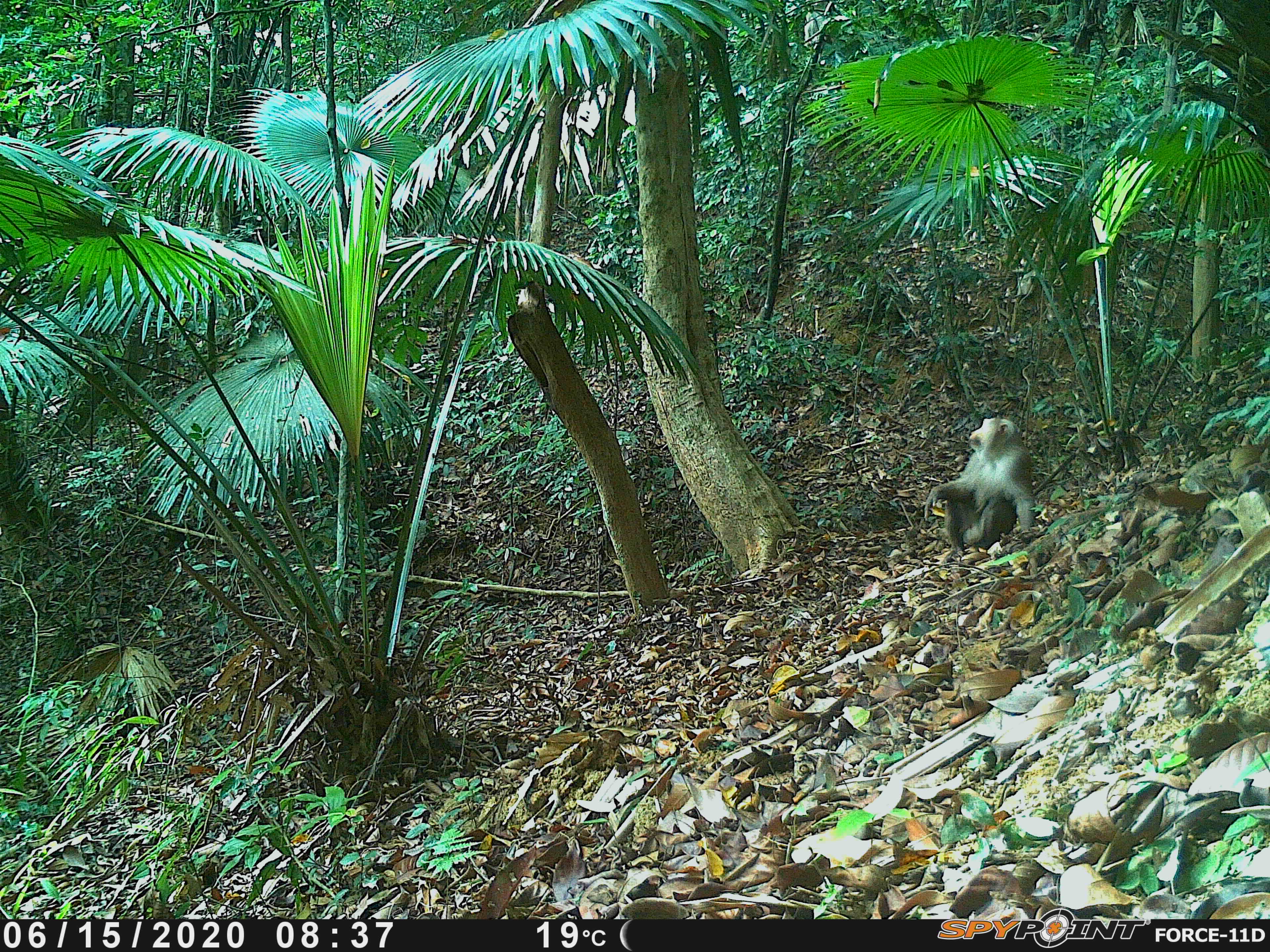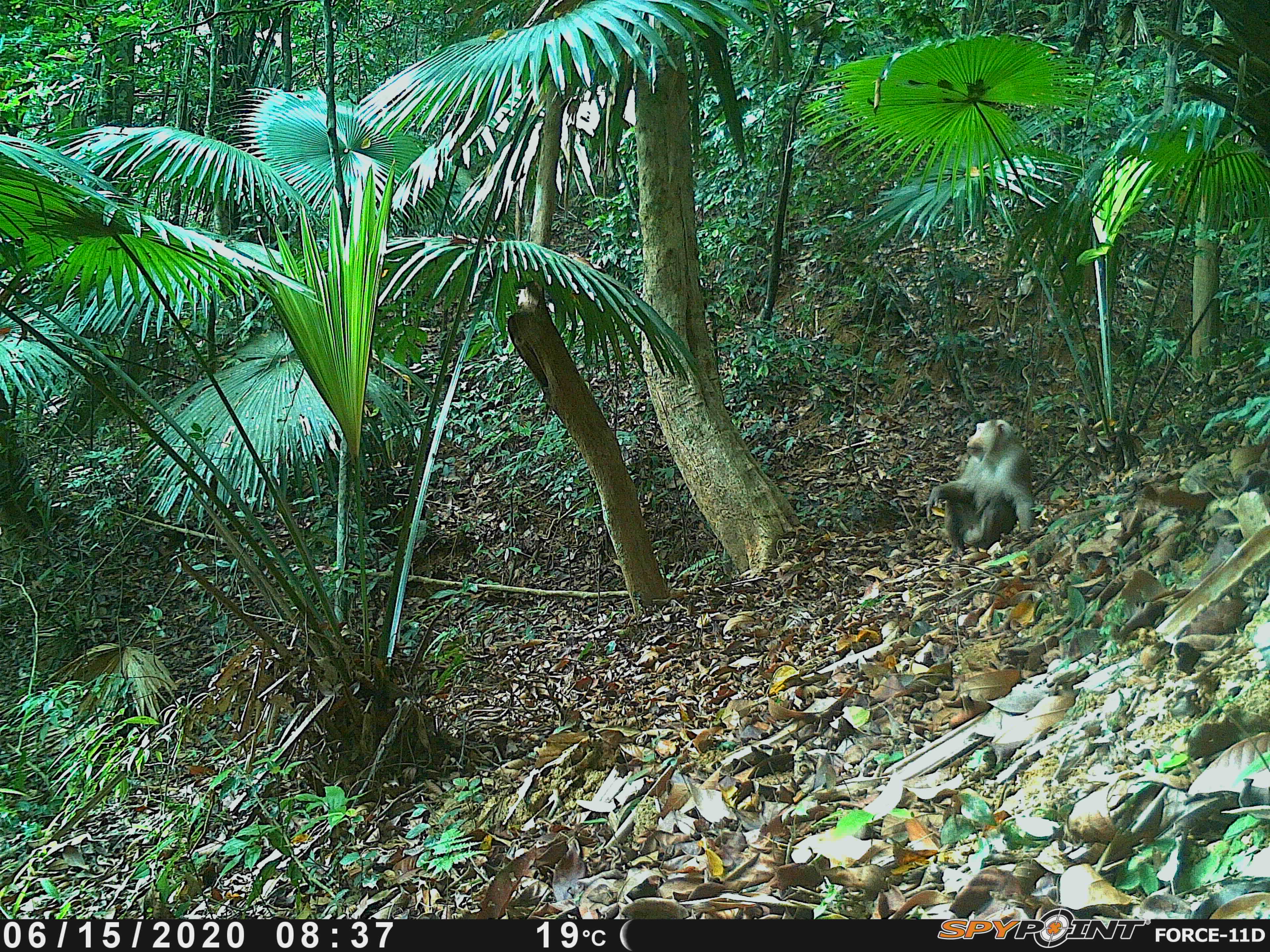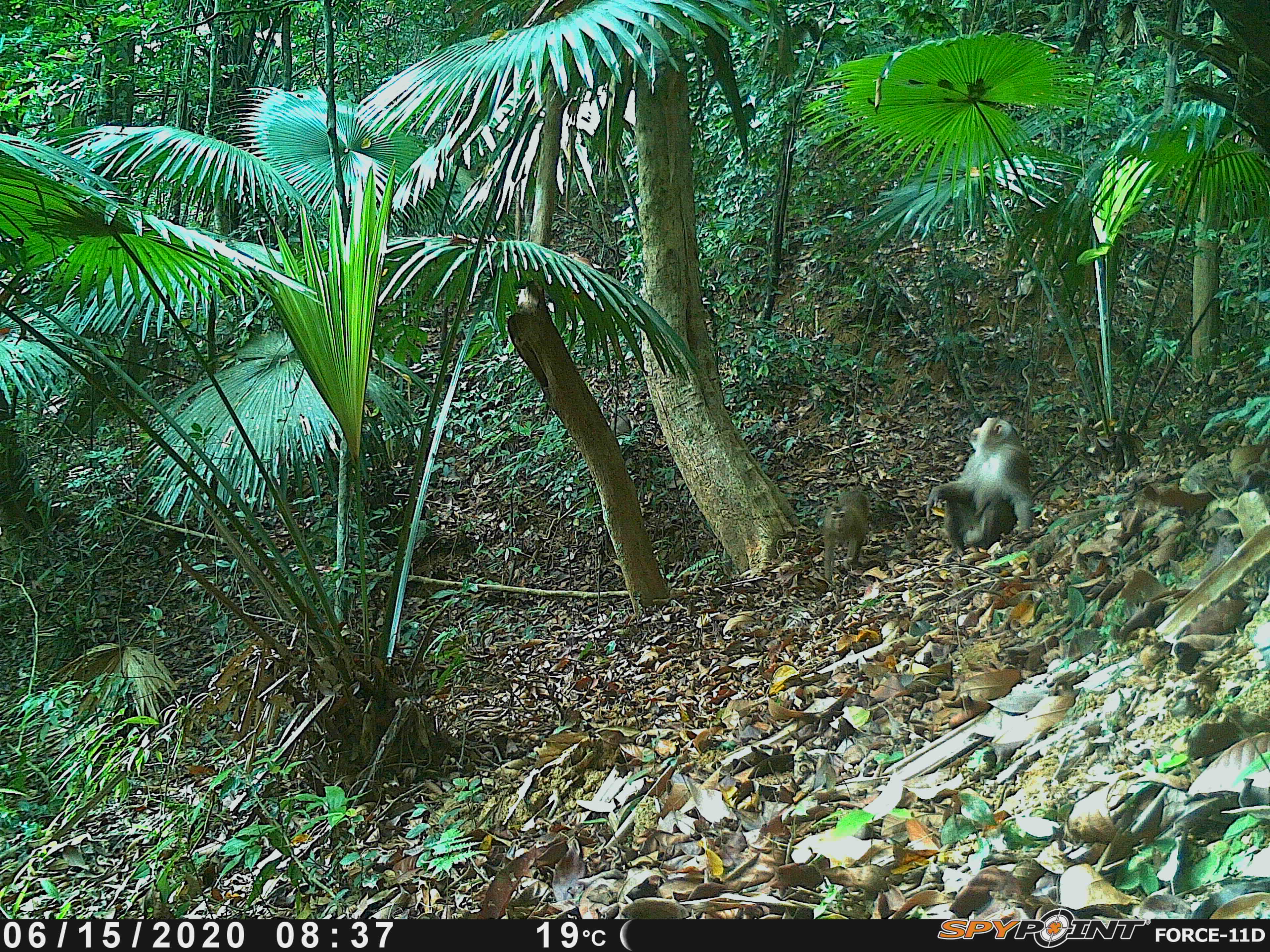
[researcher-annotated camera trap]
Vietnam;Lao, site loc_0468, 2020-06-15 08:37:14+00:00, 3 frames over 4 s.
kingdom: Animalia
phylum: Chordata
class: Mammalia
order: Primates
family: Cercopithecidae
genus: Macaca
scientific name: Macaca nemestrina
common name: pig-tailed macaque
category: pig tailed macaque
Pig tailed macaque (pig-tailed macaque) (Macaca nemestrina). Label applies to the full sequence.